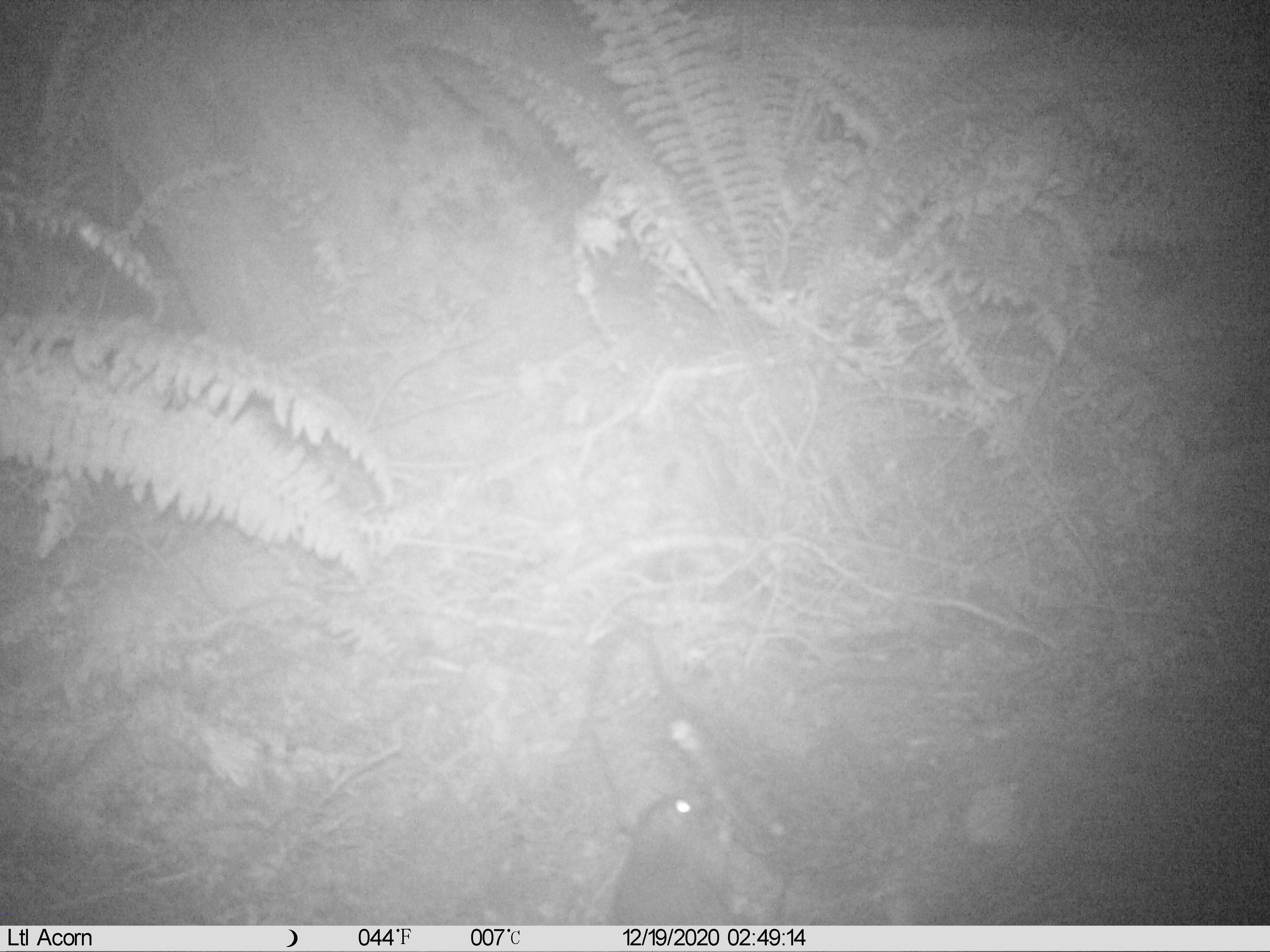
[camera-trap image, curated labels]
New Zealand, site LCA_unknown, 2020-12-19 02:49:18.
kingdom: Animalia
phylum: Chordata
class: Mammalia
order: Rodentia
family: Muridae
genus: Rattus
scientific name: Rattus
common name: rat